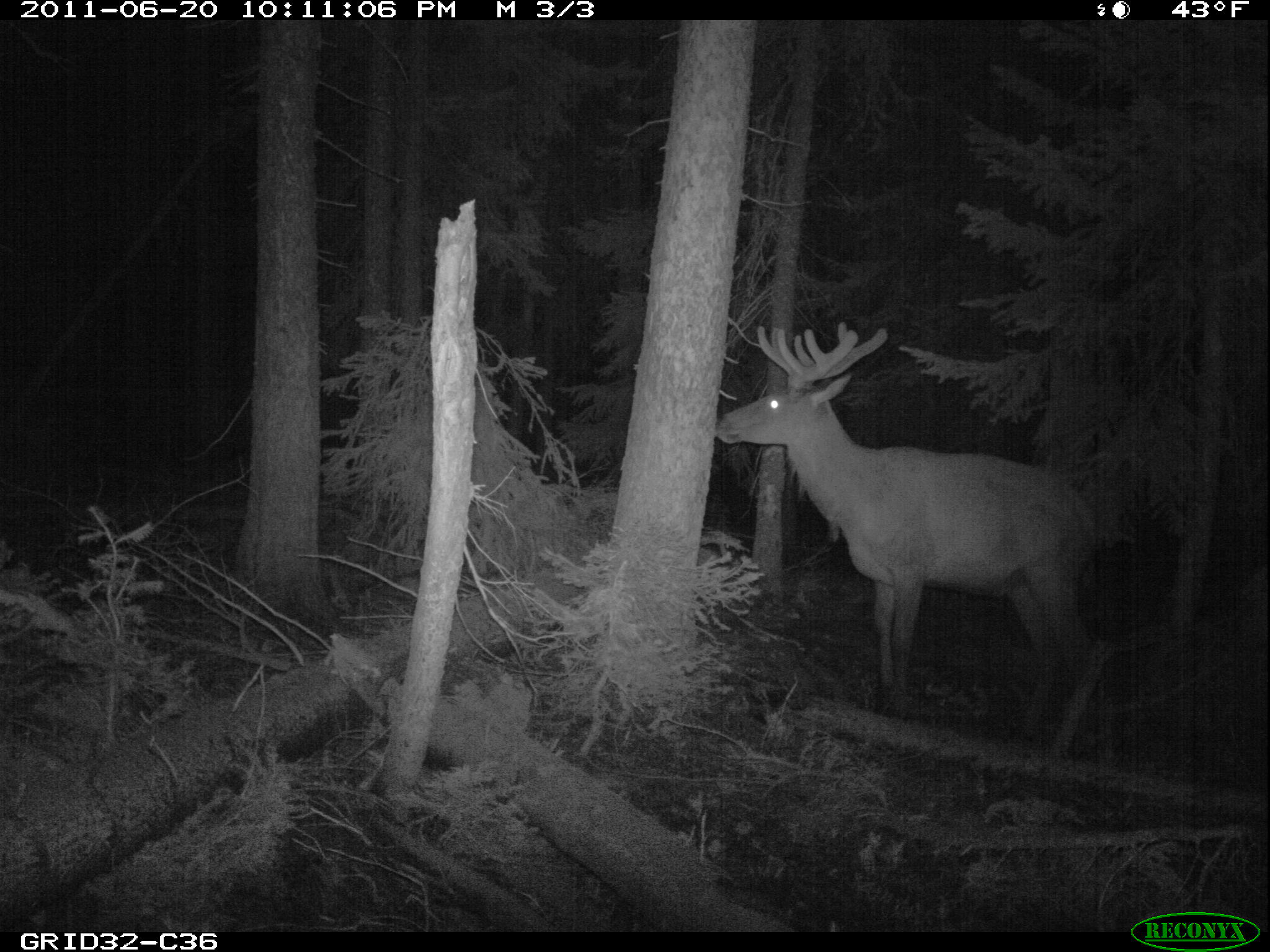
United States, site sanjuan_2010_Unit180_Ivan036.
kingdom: Animalia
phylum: Chordata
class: Mammalia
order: Artiodactyla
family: Cervidae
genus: Cervus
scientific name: Cervus elaphus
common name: red deer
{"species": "Cervus elaphus (red deer)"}